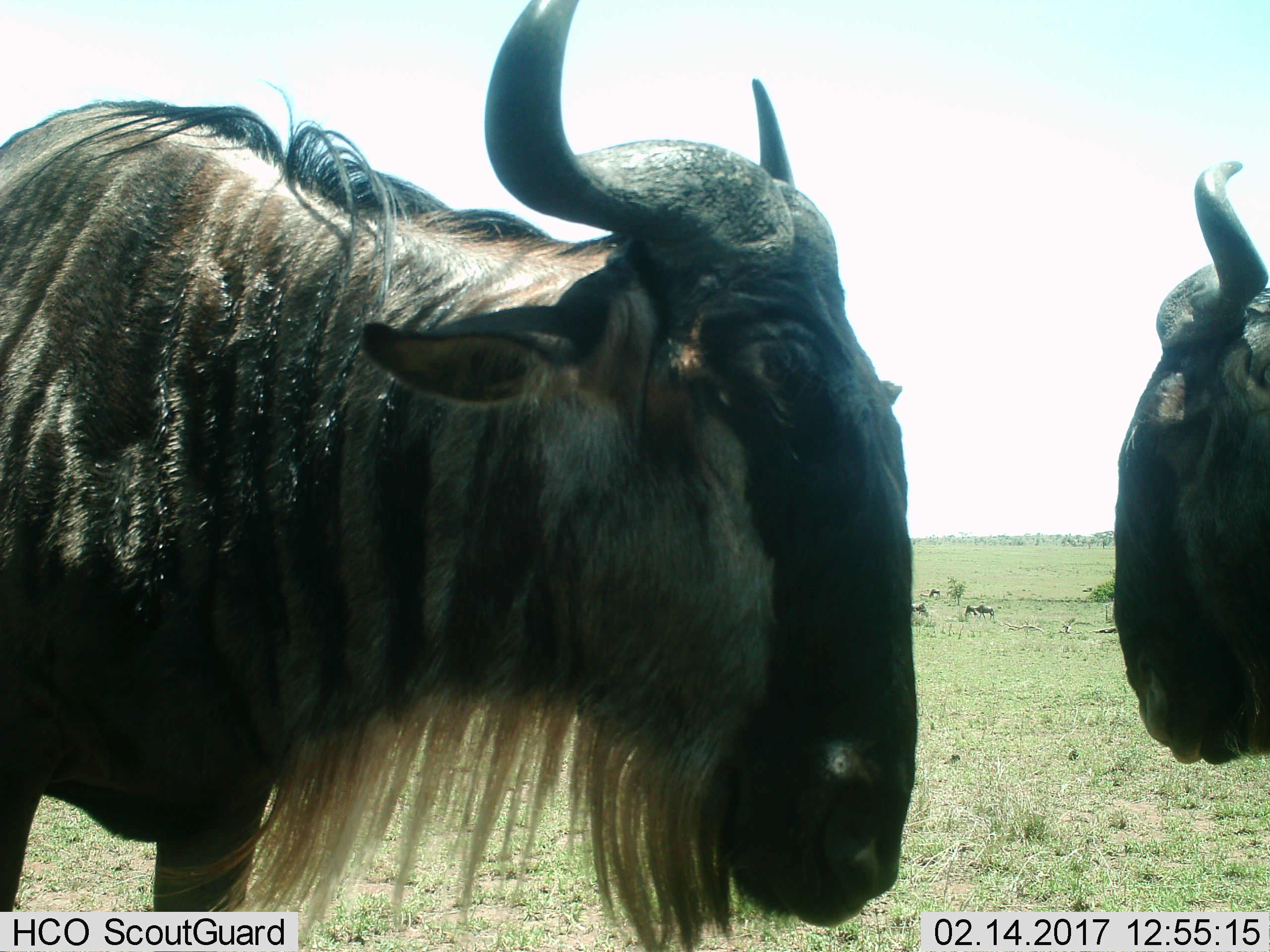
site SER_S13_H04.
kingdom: Animalia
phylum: Chordata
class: Mammalia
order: Artiodactyla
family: Bovidae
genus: Connochaetes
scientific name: Connochaetes taurinus taurinus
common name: blue wildebeest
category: wildebeestblue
Wildebeestblue (blue wildebeest) (Connochaetes taurinus taurinus), count 2. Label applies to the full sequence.